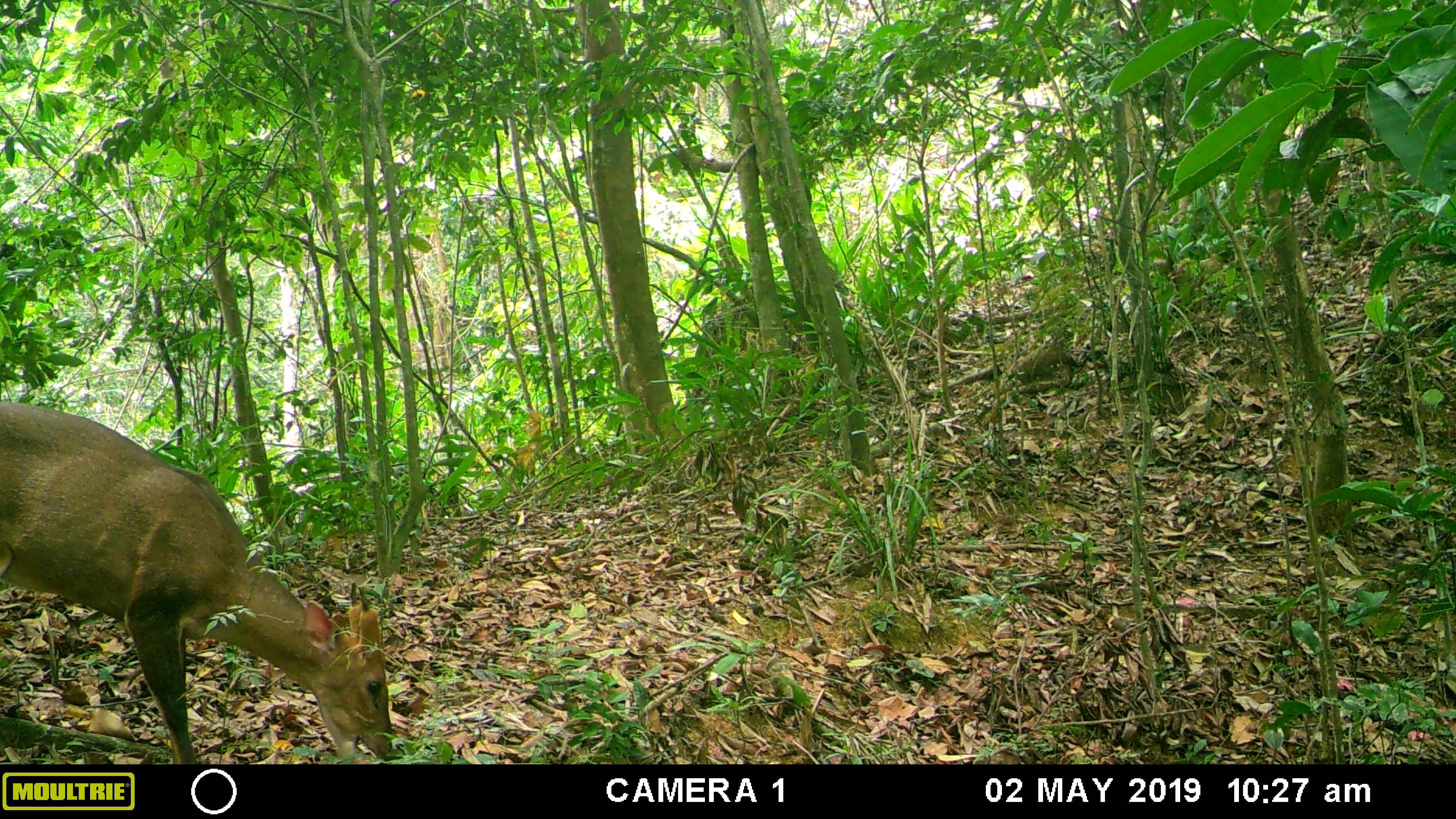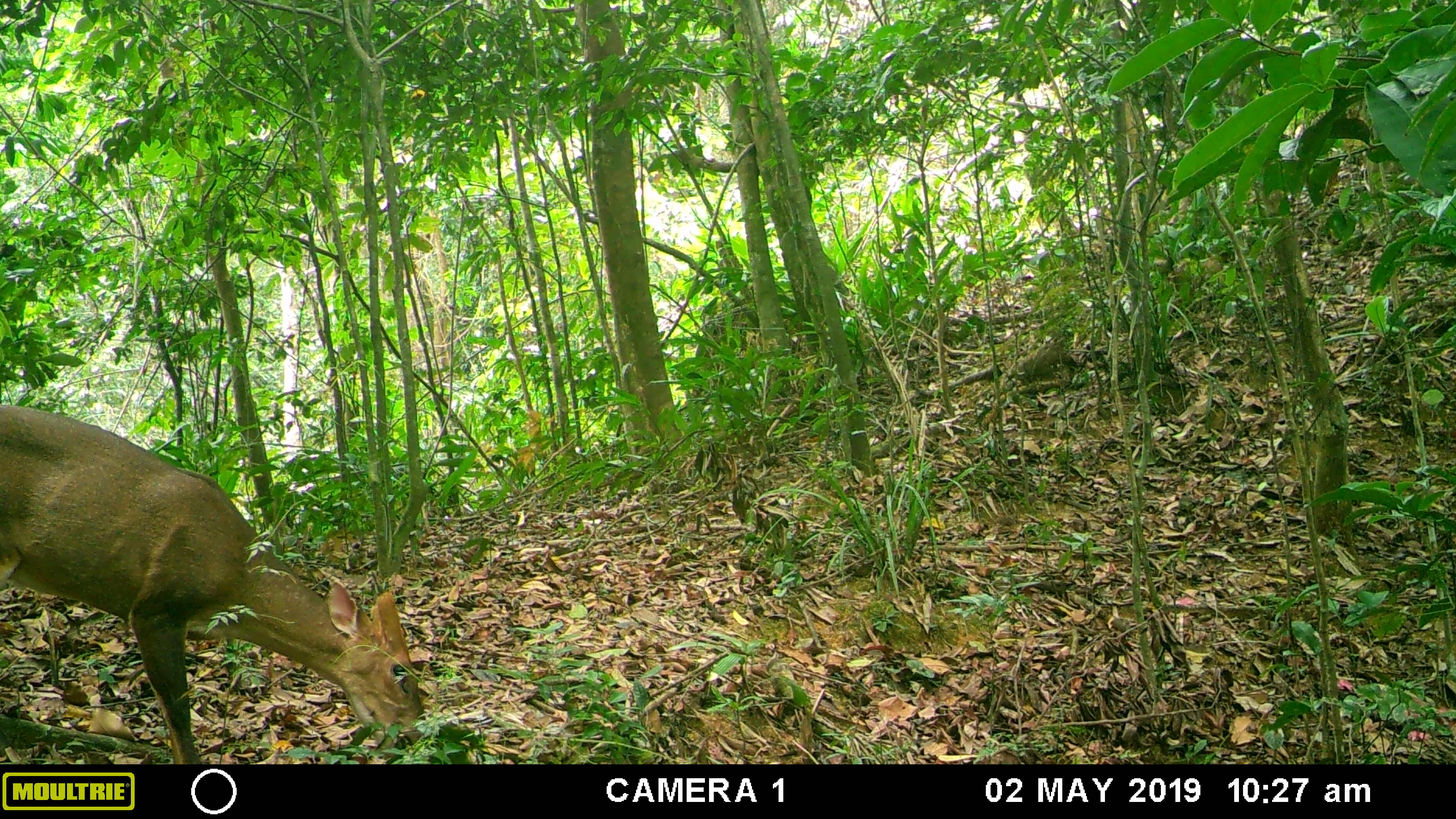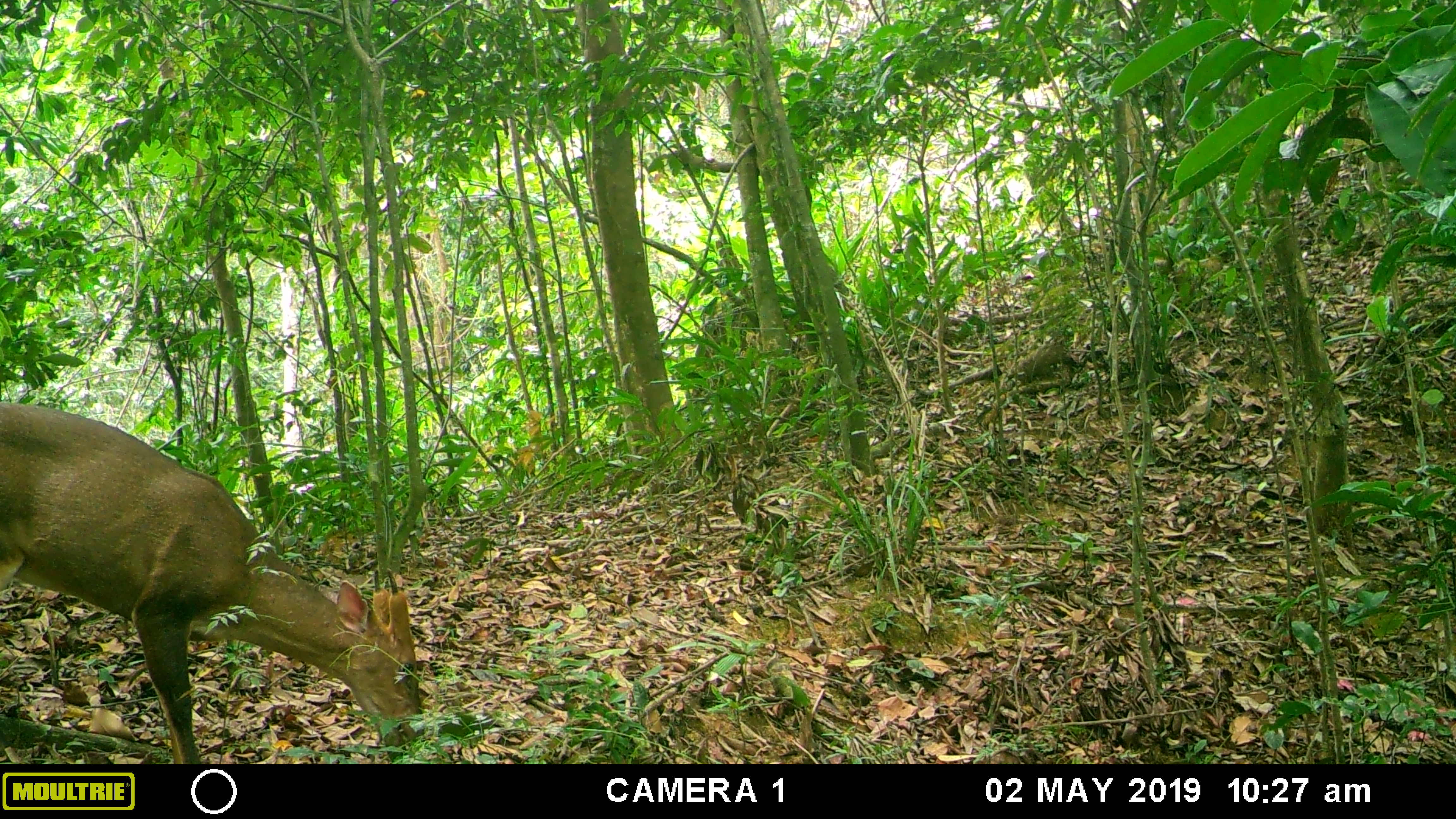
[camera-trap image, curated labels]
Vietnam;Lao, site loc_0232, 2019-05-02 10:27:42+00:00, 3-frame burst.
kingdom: Animalia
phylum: Chordata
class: Mammalia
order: Artiodactyla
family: Cervidae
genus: Muntiacus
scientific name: Muntiacus vuquangensis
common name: large-antlered muntjac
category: large antlered muntjac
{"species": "large antlered muntjac (large-antlered muntjac) (Muntiacus vuquangensis)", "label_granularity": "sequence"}